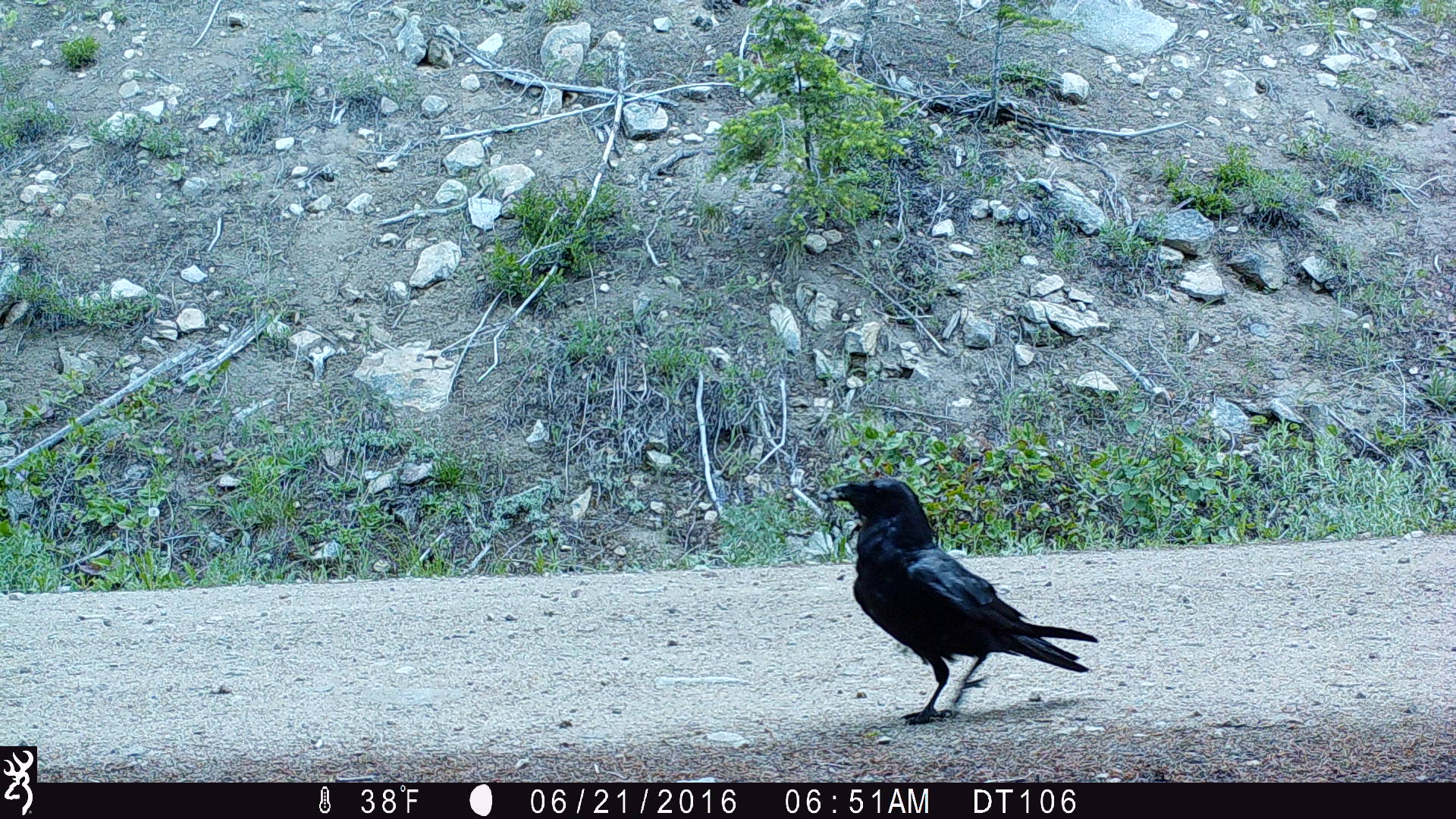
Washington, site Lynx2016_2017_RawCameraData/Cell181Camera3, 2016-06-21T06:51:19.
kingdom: Animalia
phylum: Chordata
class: Aves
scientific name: Aves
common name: birds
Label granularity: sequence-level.